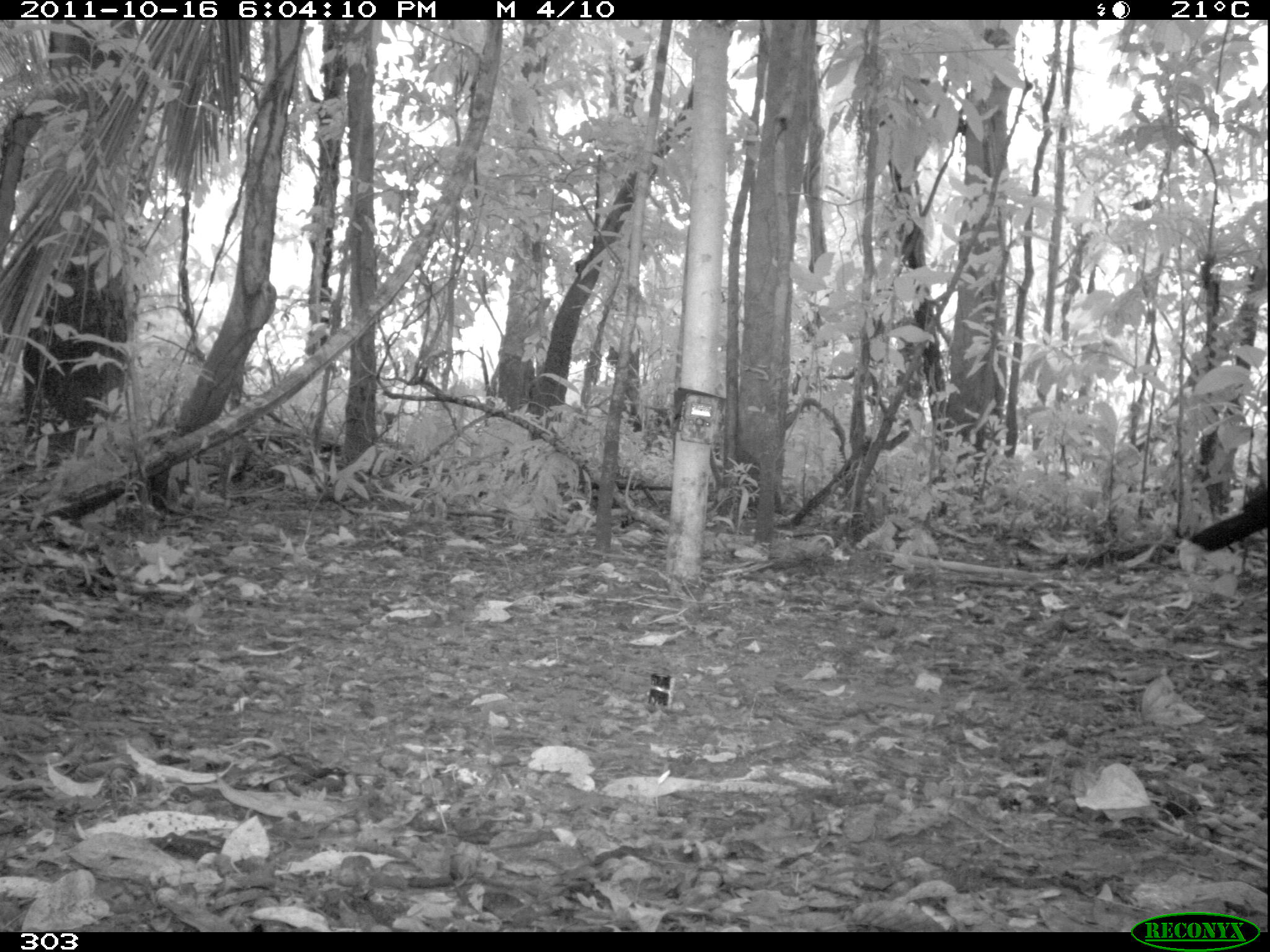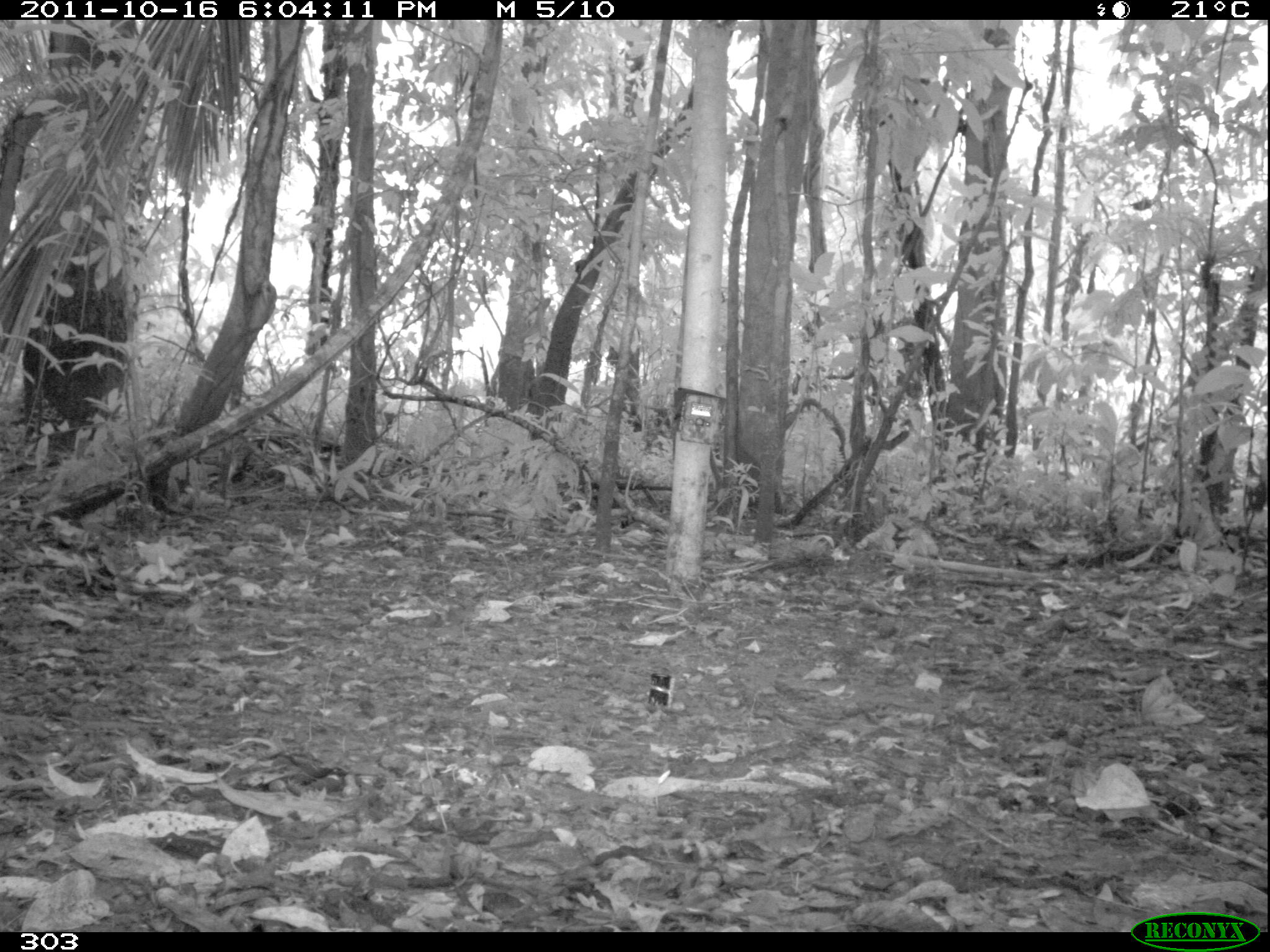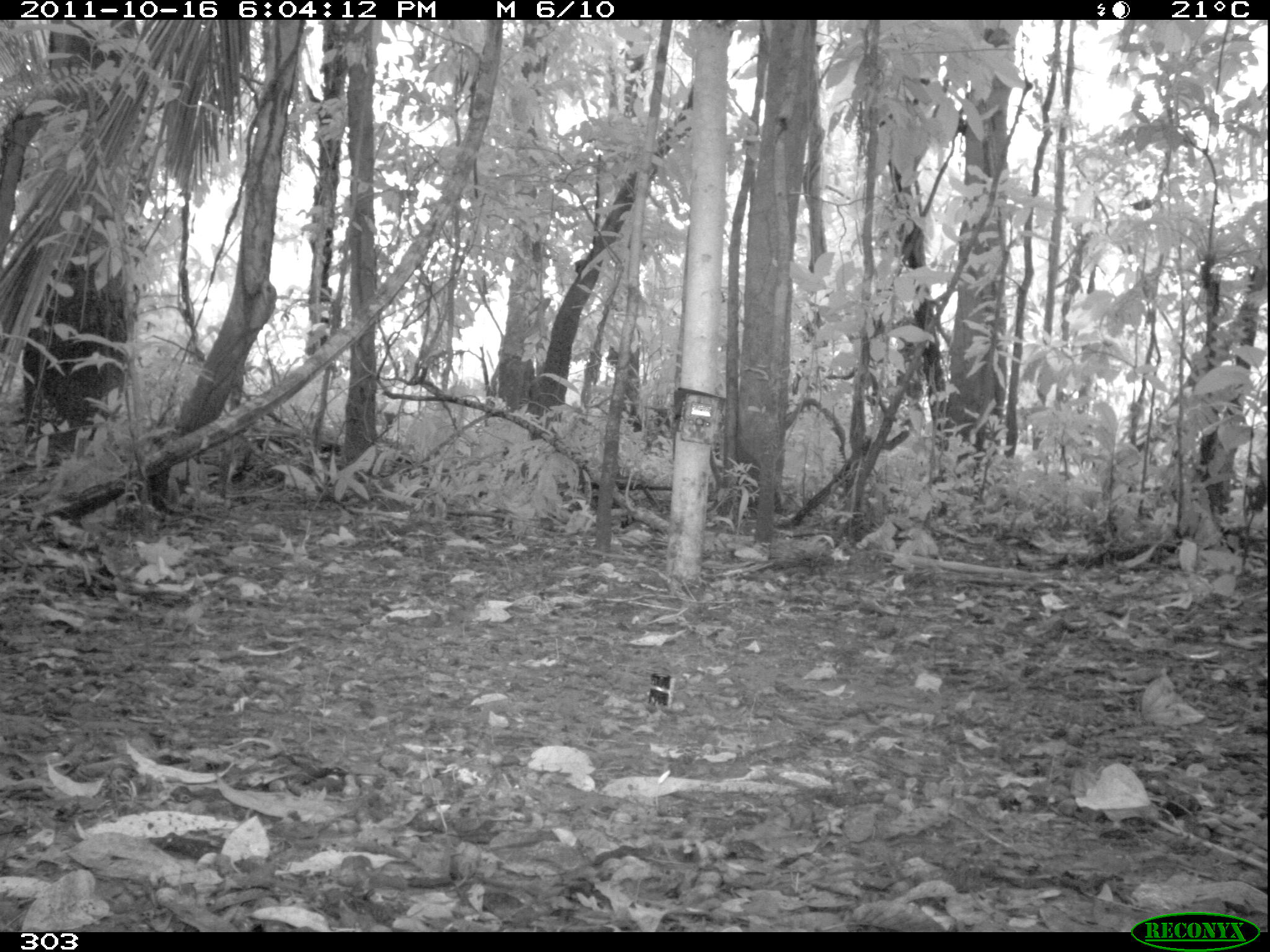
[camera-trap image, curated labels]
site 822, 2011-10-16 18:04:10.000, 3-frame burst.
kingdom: Animalia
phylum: Chordata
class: Aves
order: Galliformes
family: Cracidae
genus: Mitu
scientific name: Mitu tuberosum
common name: razor-billed curassow